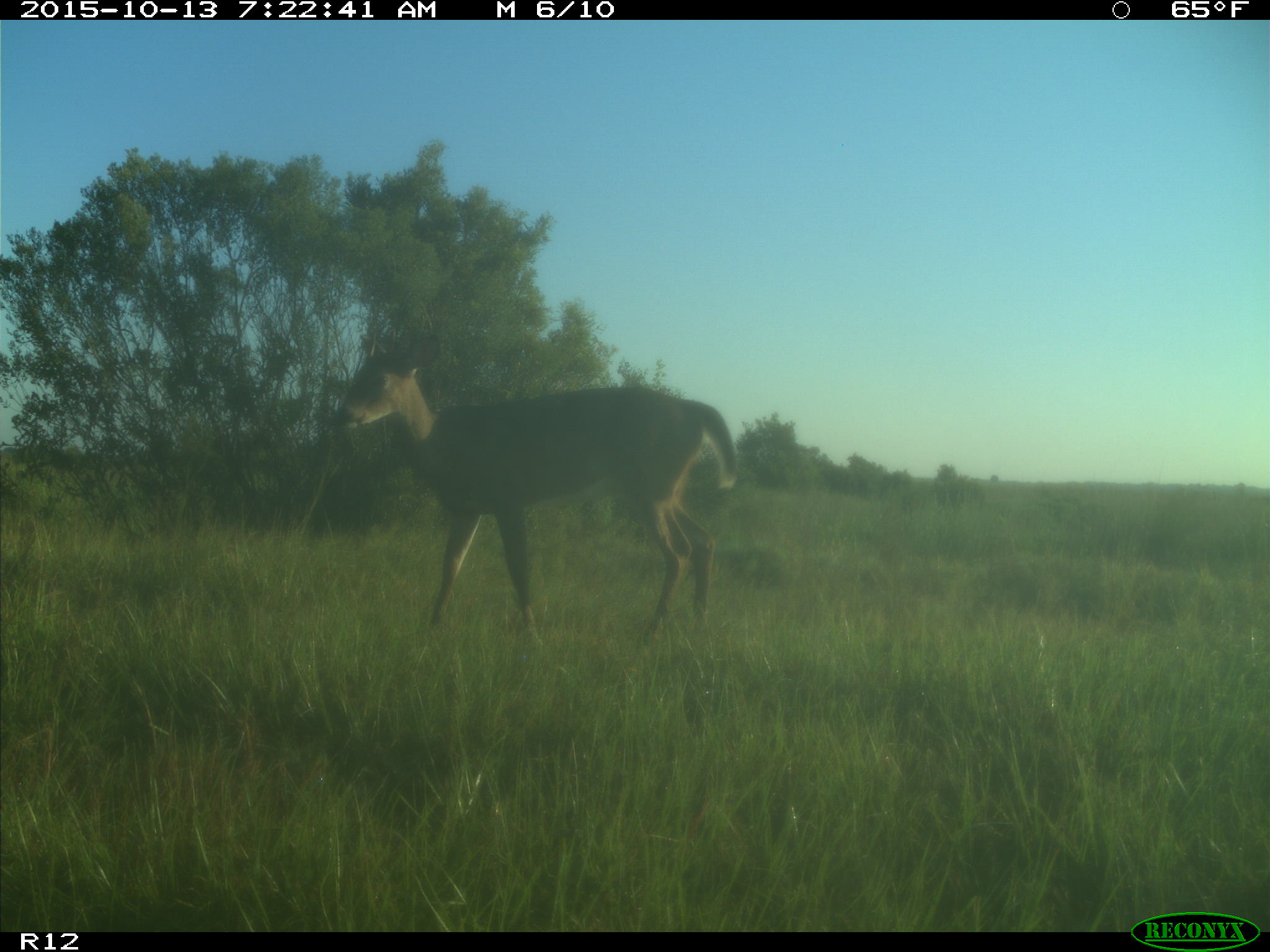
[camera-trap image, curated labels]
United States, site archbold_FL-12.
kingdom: Animalia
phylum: Chordata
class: Mammalia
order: Artiodactyla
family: Cervidae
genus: Odocoileus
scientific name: Odocoileus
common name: deer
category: unidentified deer